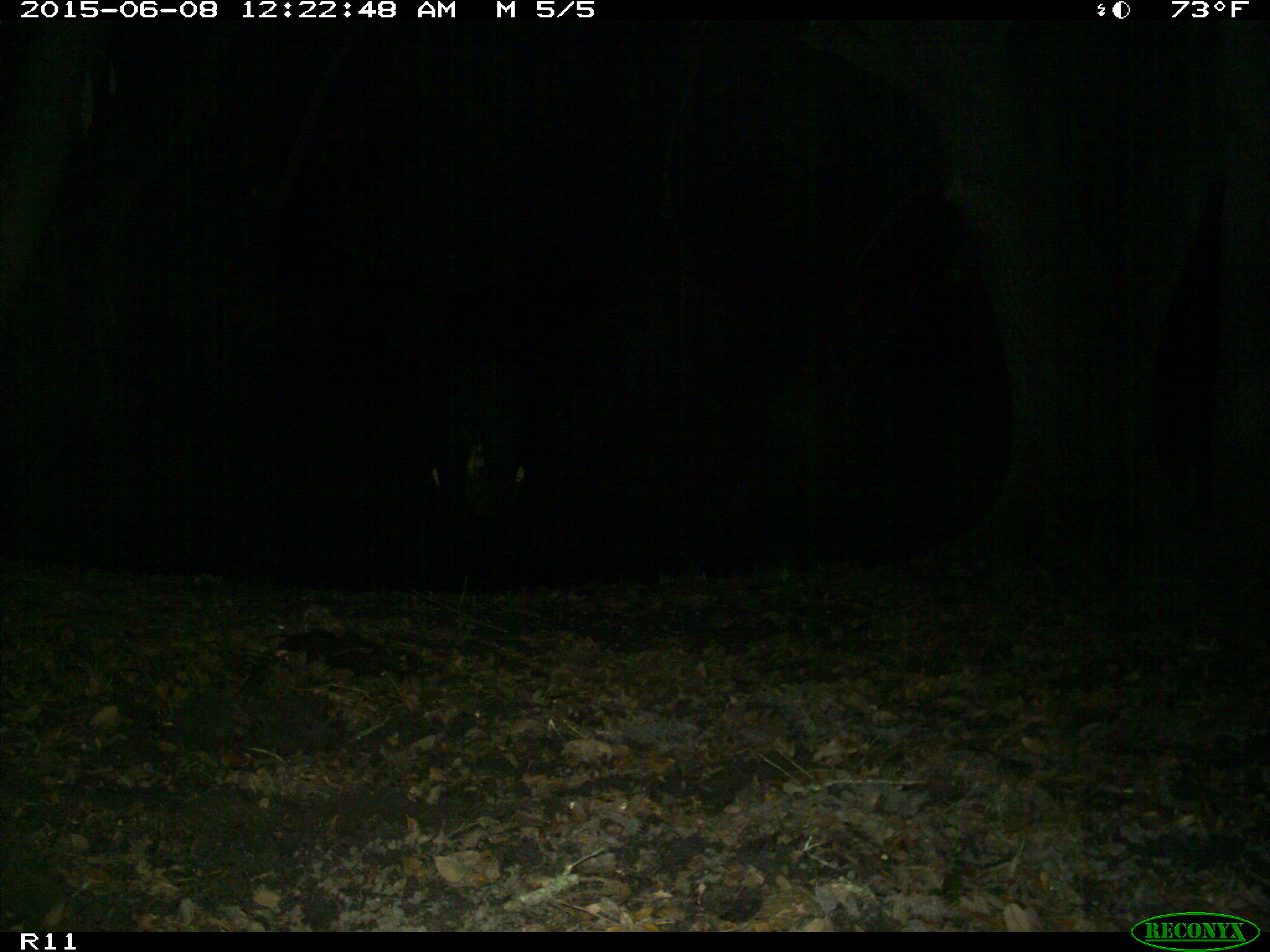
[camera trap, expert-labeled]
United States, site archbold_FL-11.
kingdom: Animalia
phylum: Chordata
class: Mammalia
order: Artiodactyla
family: Bovidae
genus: Bos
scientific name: Bos taurus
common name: domestic cow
Bos taurus (domestic cow).